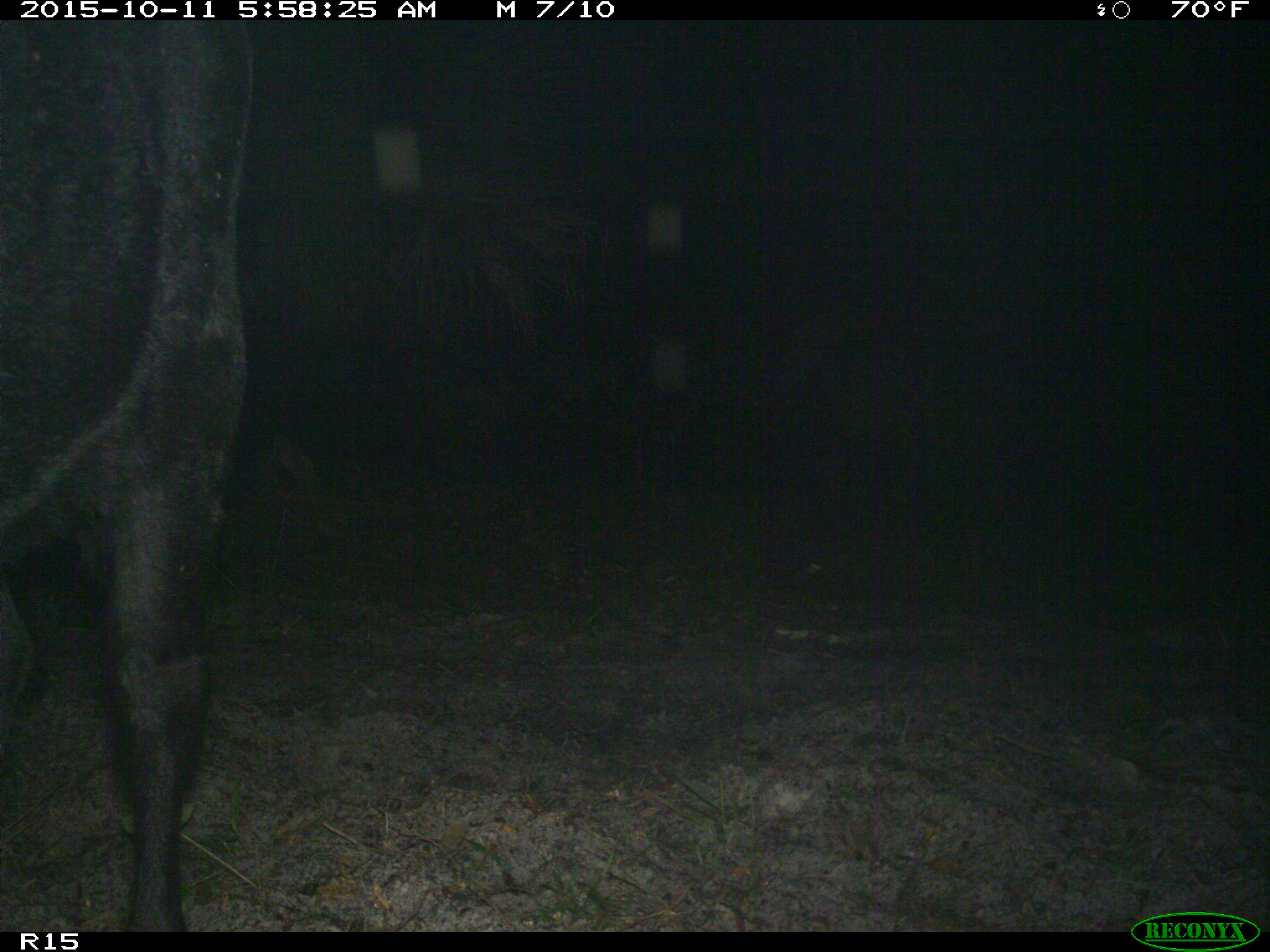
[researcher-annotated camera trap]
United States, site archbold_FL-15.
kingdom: Animalia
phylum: Chordata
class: Mammalia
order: Artiodactyla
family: Bovidae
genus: Bos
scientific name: Bos taurus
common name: domestic cow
Bos taurus (domestic cow).